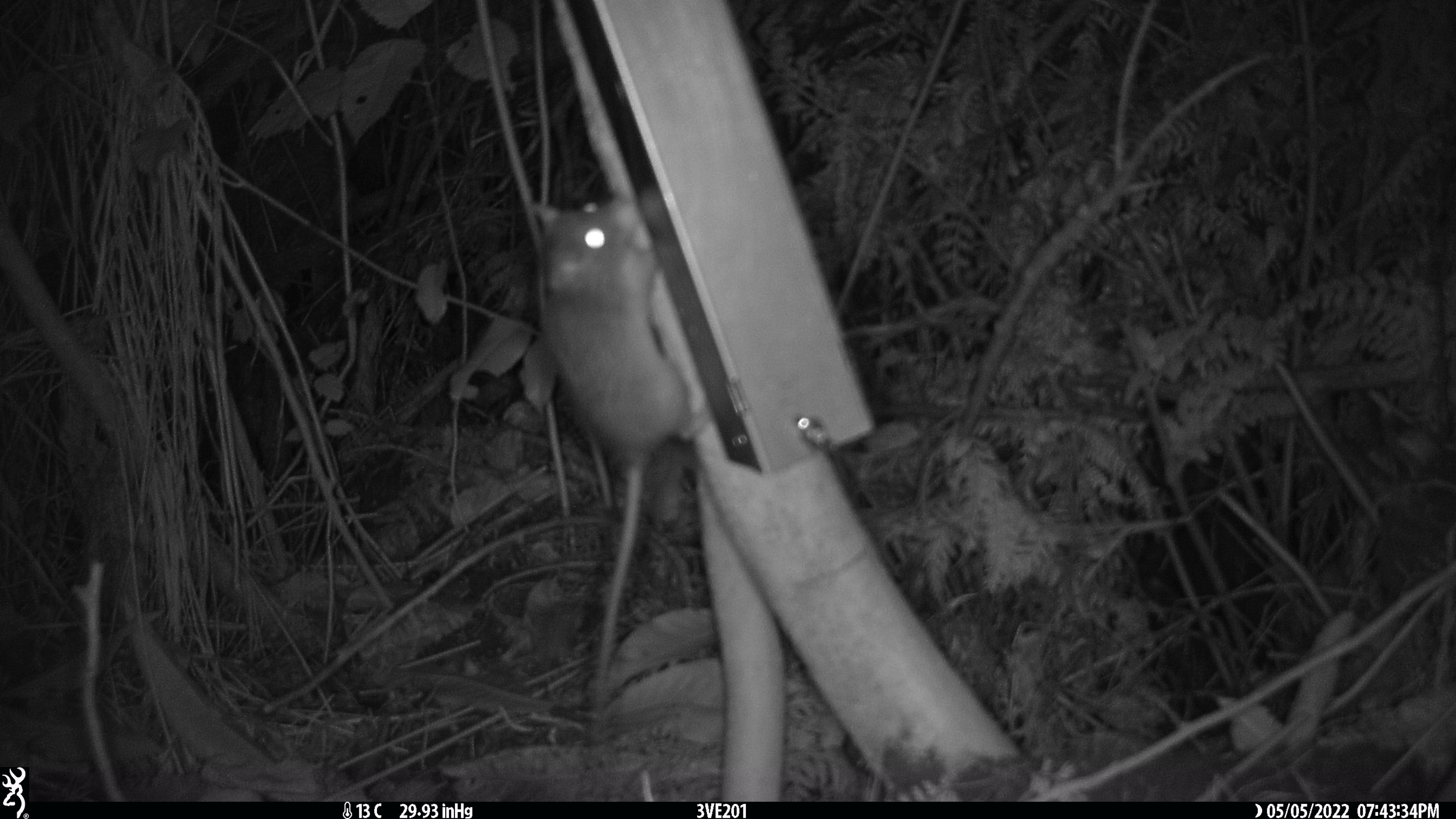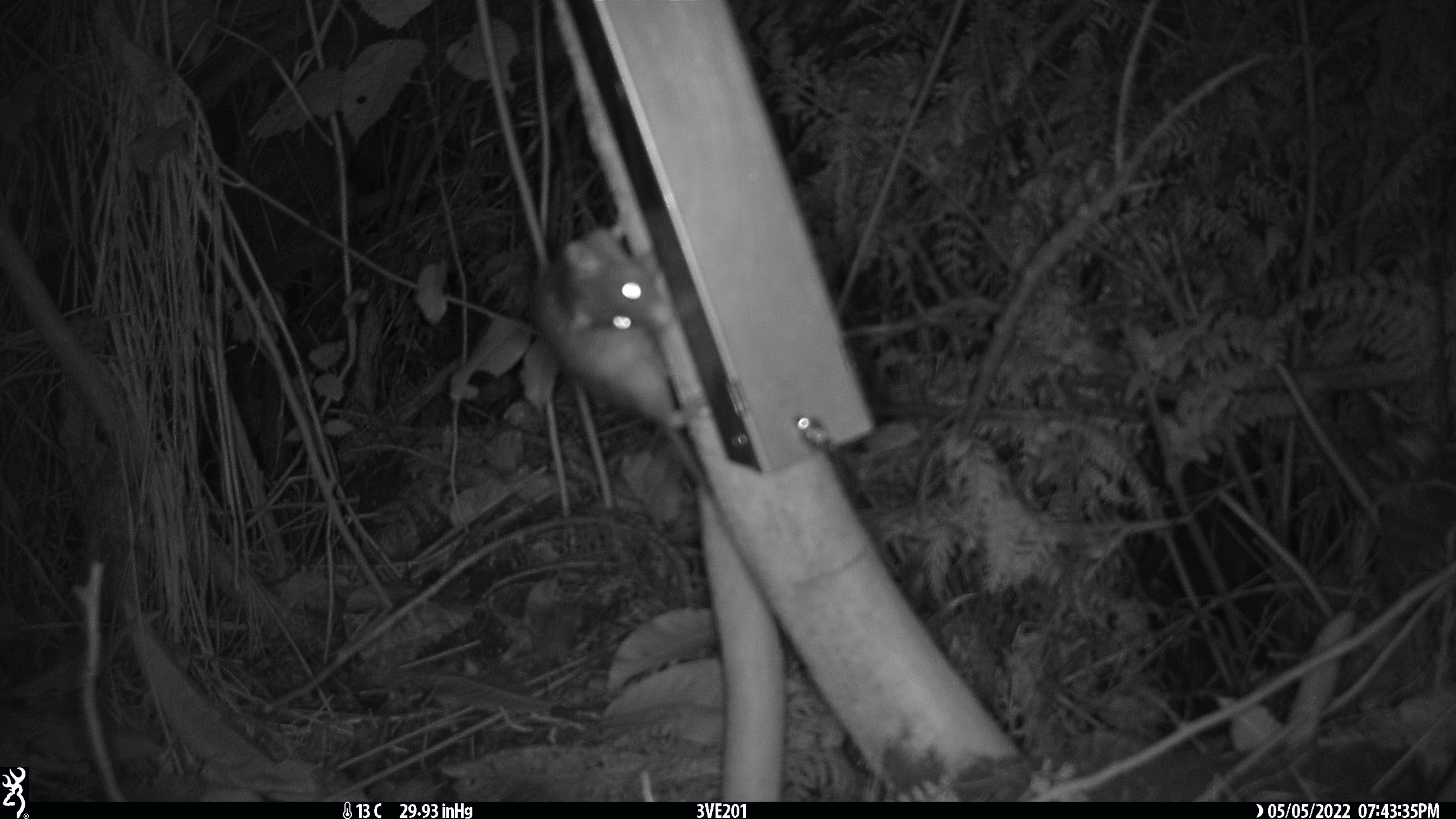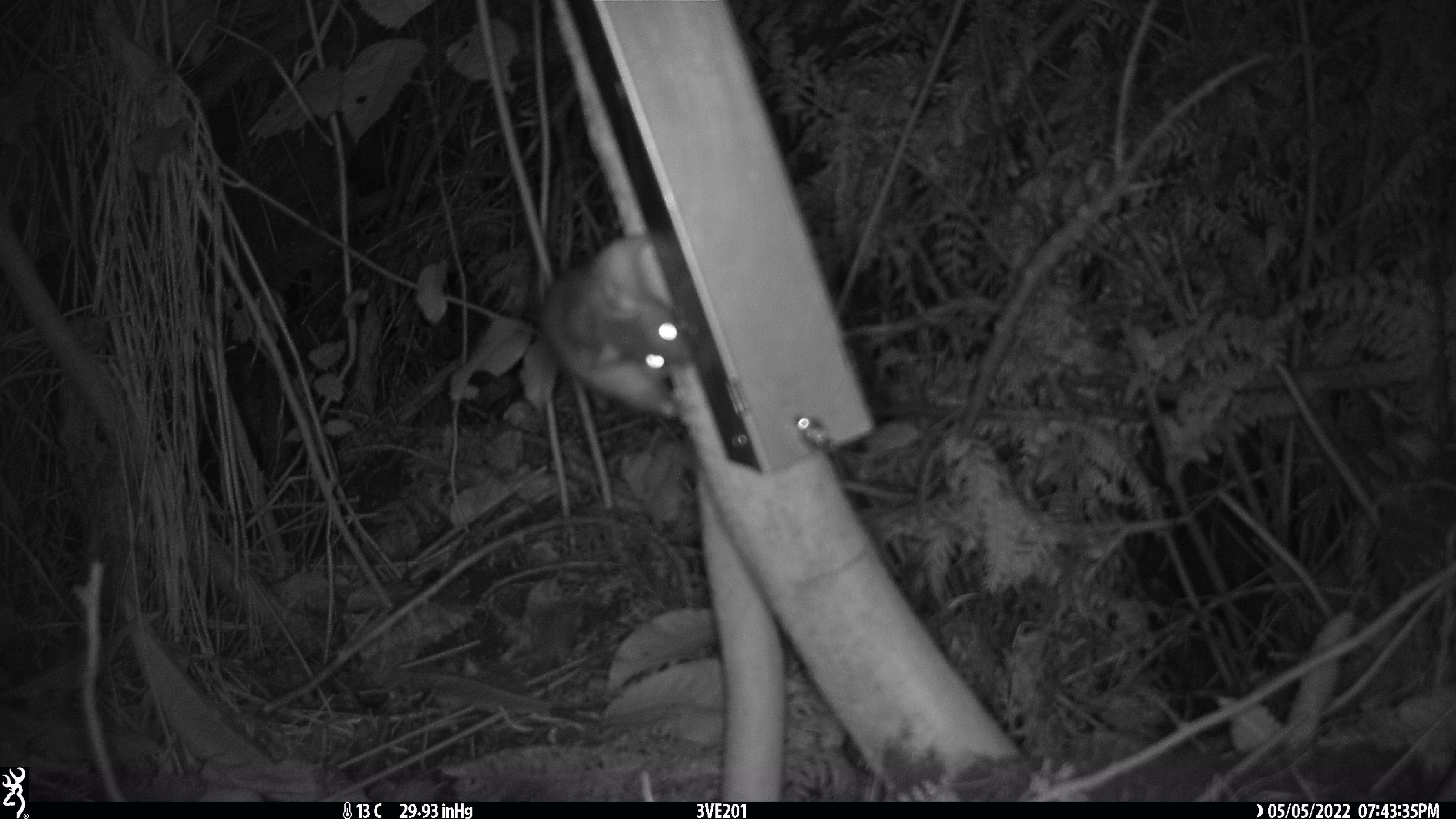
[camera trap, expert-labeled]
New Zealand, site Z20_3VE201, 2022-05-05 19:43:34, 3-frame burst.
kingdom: Animalia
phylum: Chordata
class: Mammalia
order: Rodentia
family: Muridae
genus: Rattus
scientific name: Rattus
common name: rat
Rat (Rattus).